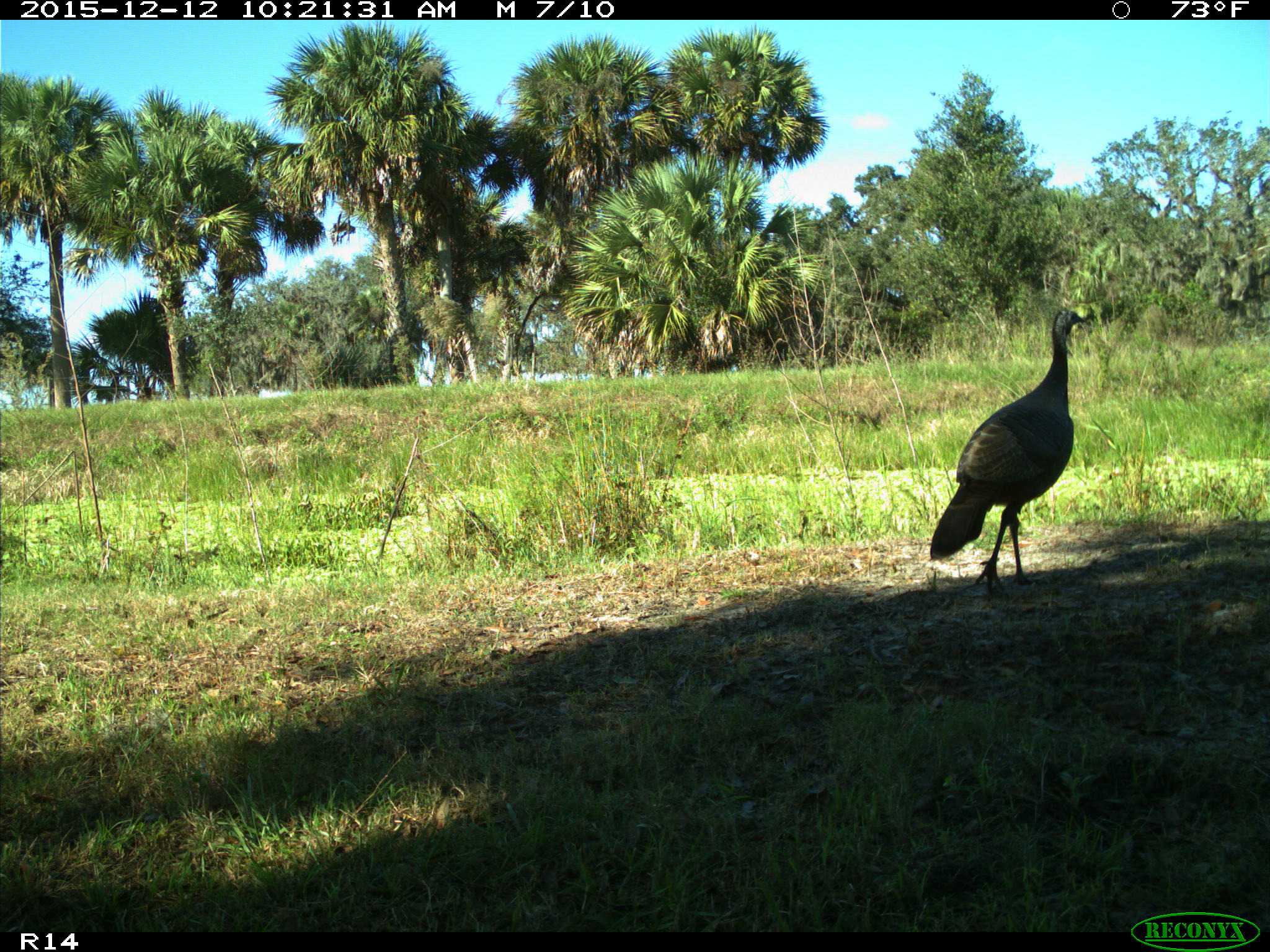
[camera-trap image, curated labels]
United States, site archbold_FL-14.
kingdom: Animalia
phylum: Chordata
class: Aves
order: Galliformes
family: Phasianidae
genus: Meleagris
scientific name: Meleagris gallopavo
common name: wild turkey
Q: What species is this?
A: Meleagris gallopavo (wild turkey).